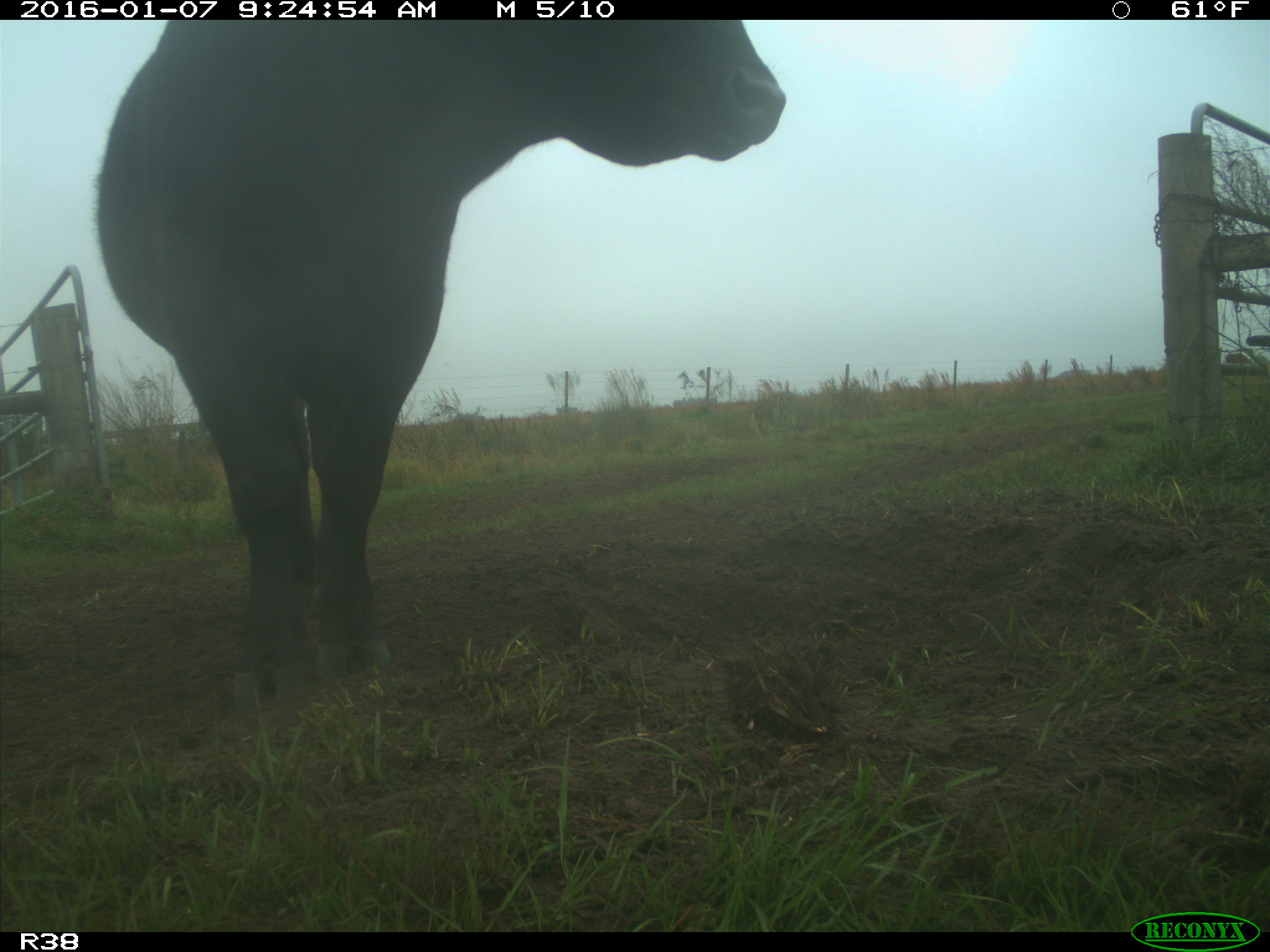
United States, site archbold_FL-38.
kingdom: Animalia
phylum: Chordata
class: Mammalia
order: Artiodactyla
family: Bovidae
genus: Bos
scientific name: Bos taurus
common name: domestic cow